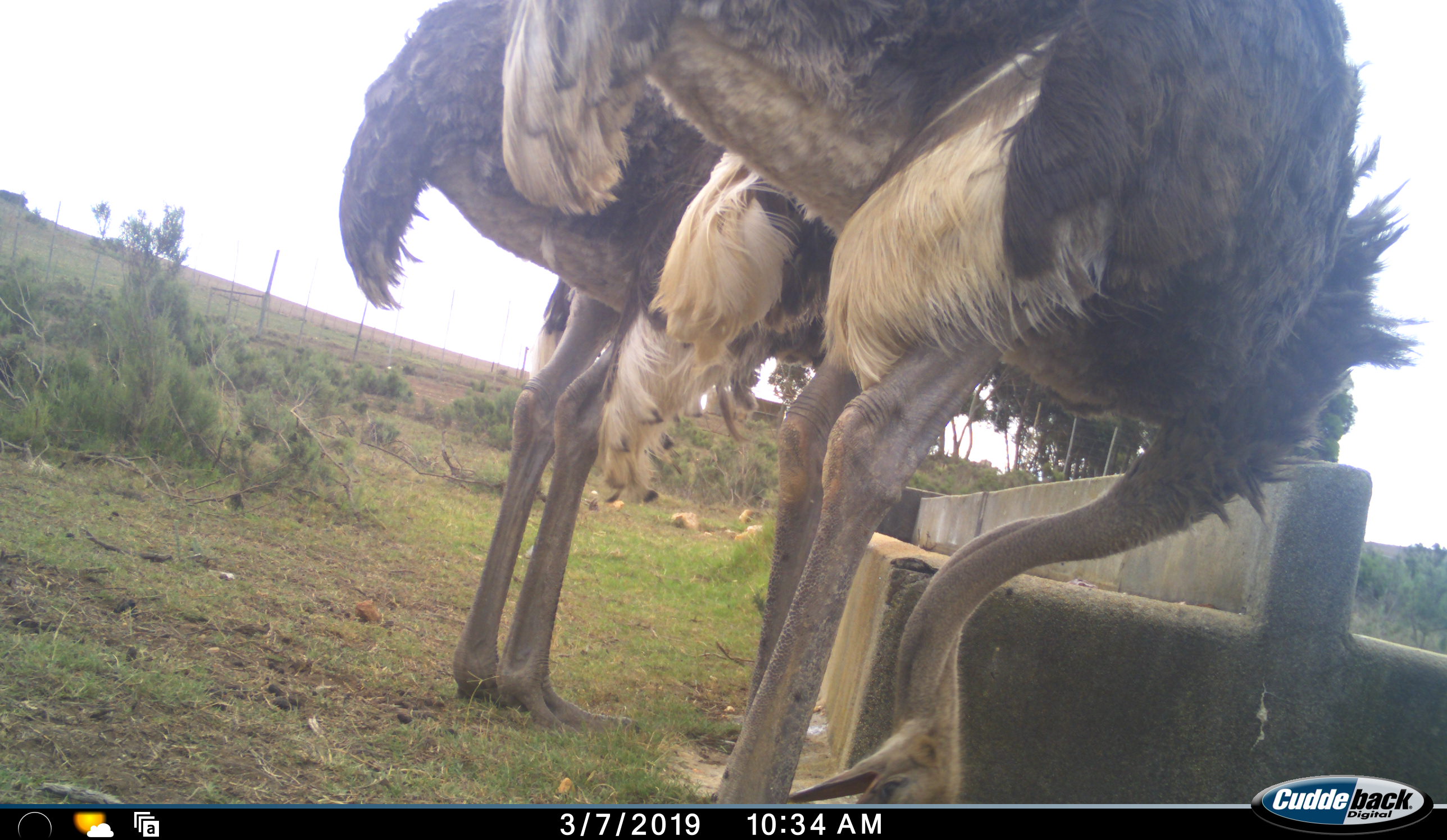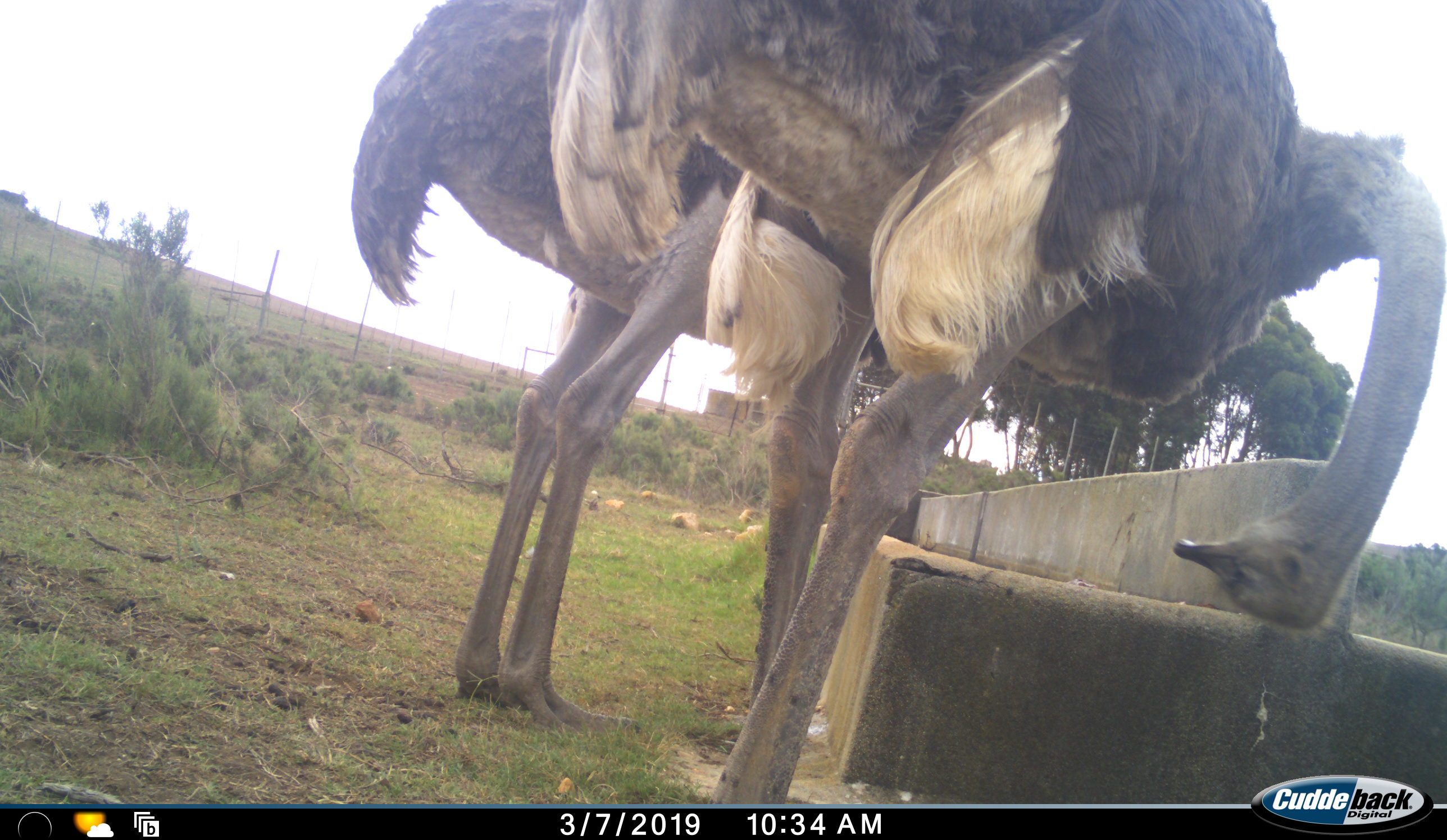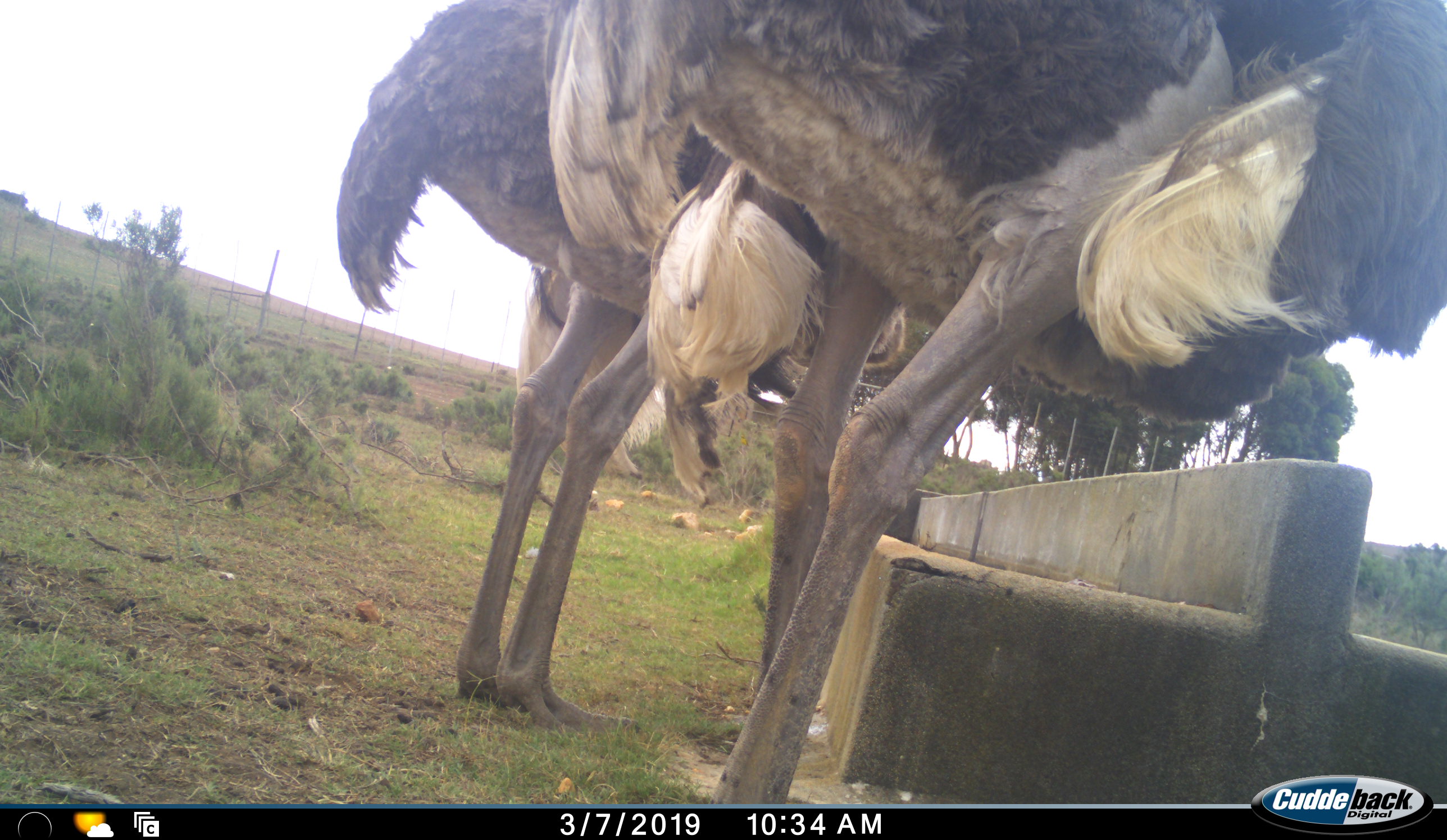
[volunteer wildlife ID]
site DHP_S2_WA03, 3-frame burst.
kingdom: Animalia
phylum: Chordata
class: Aves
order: Struthioniformes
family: Struthionidae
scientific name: Struthionidae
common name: ostrich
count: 2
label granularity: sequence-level